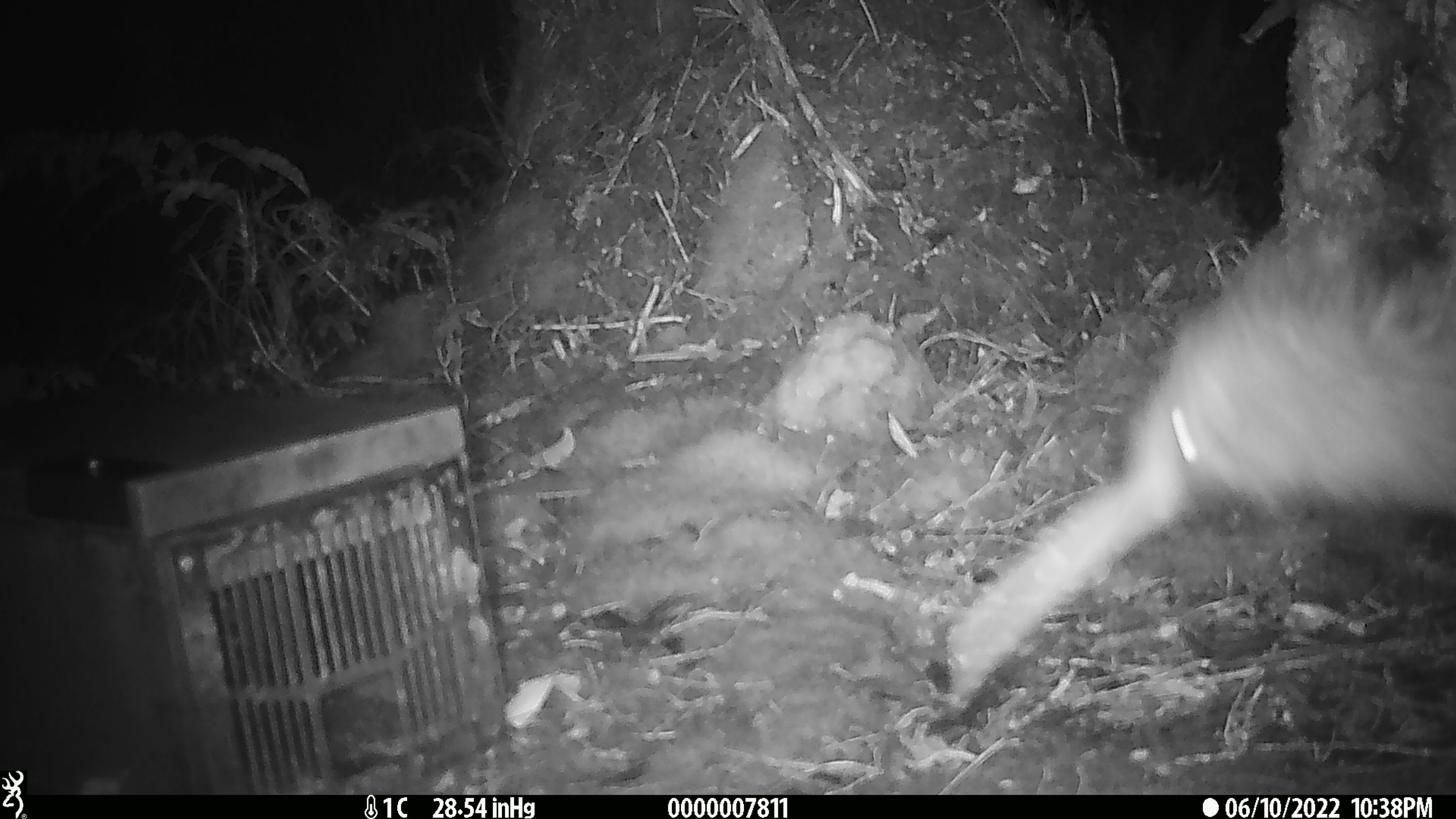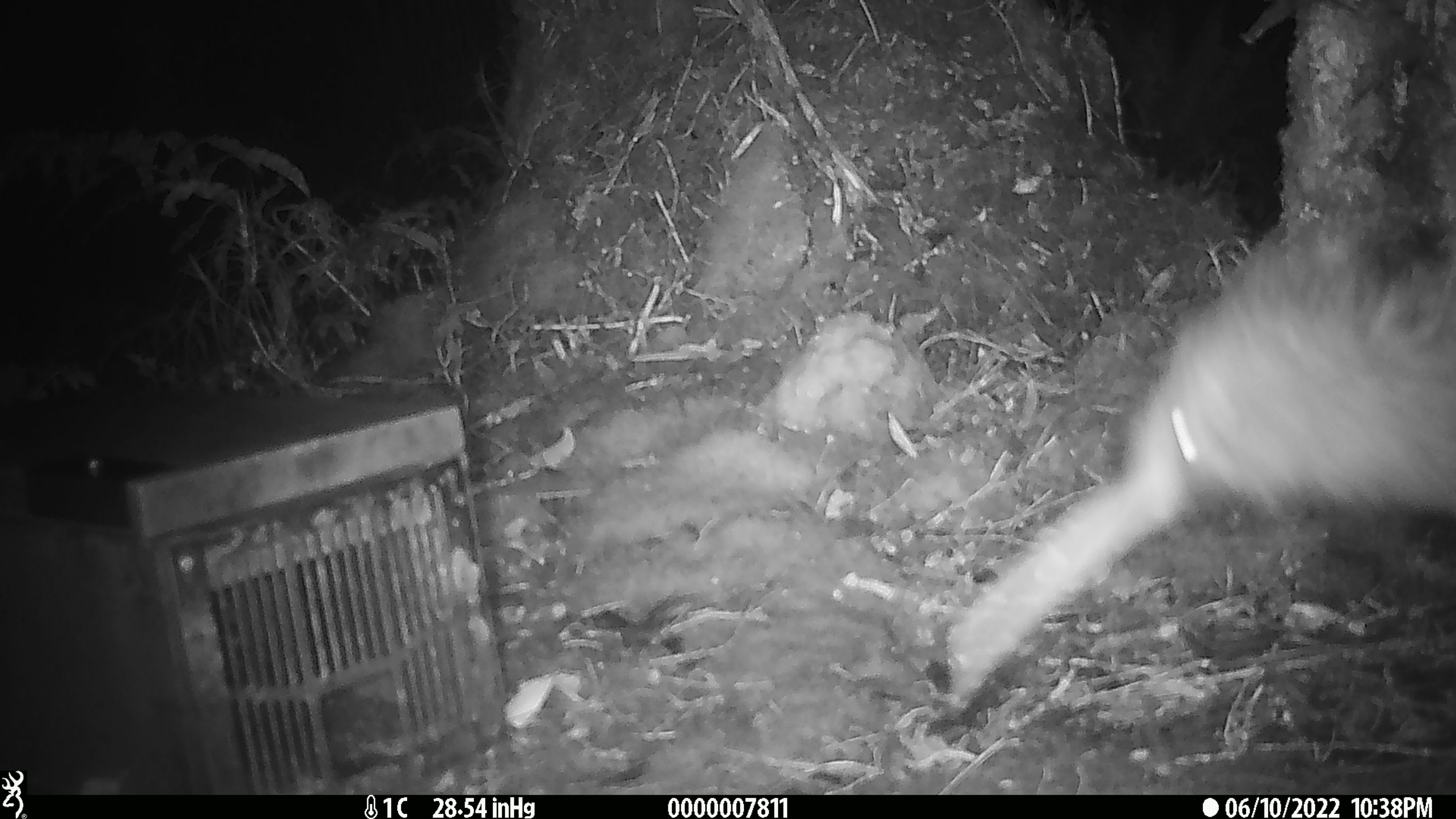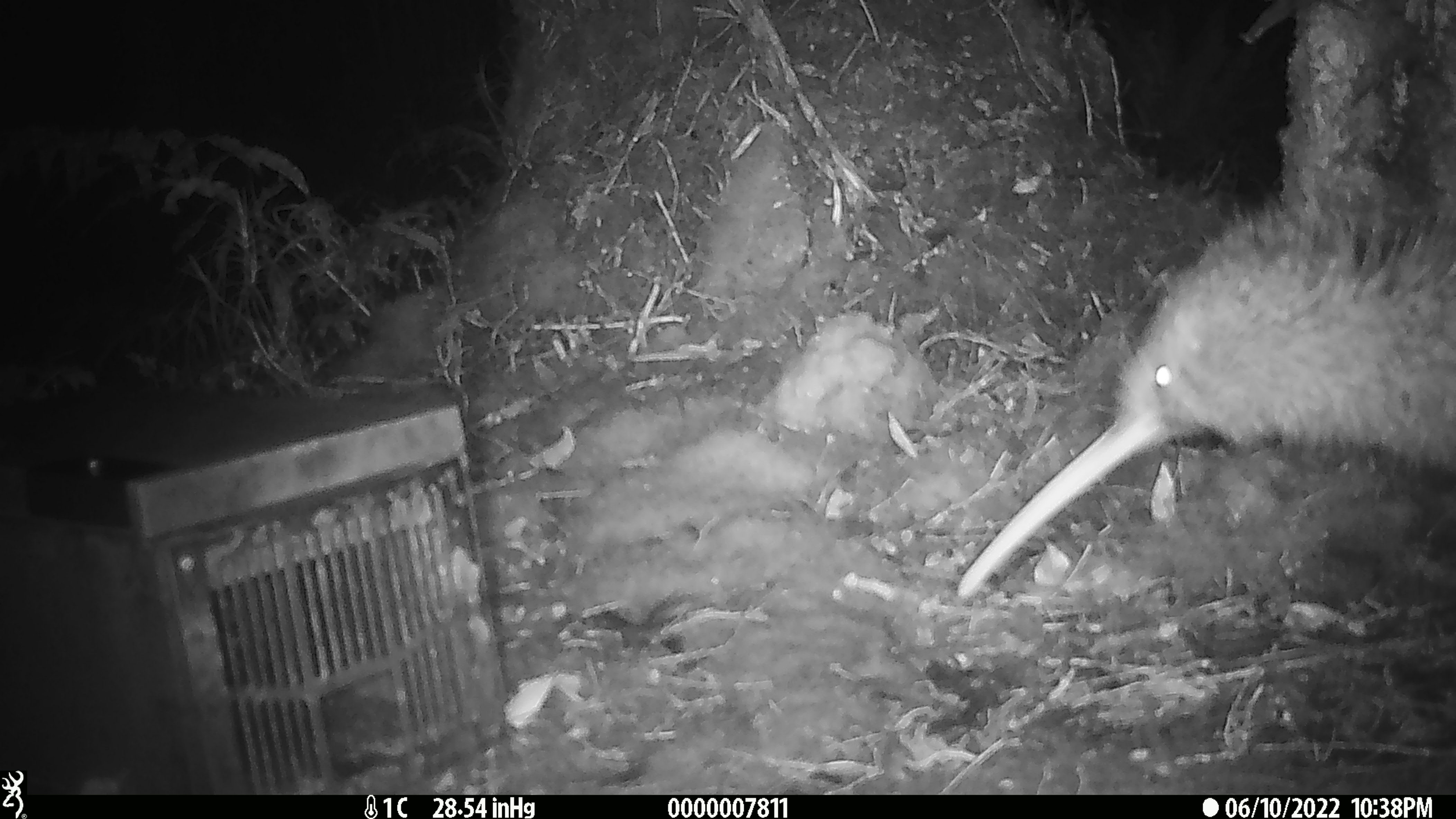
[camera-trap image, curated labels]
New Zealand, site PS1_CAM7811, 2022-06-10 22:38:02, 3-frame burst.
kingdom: Animalia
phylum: Chordata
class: Aves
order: Apterygiformes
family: Apterygidae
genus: Apteryx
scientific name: Apteryx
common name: kiwi